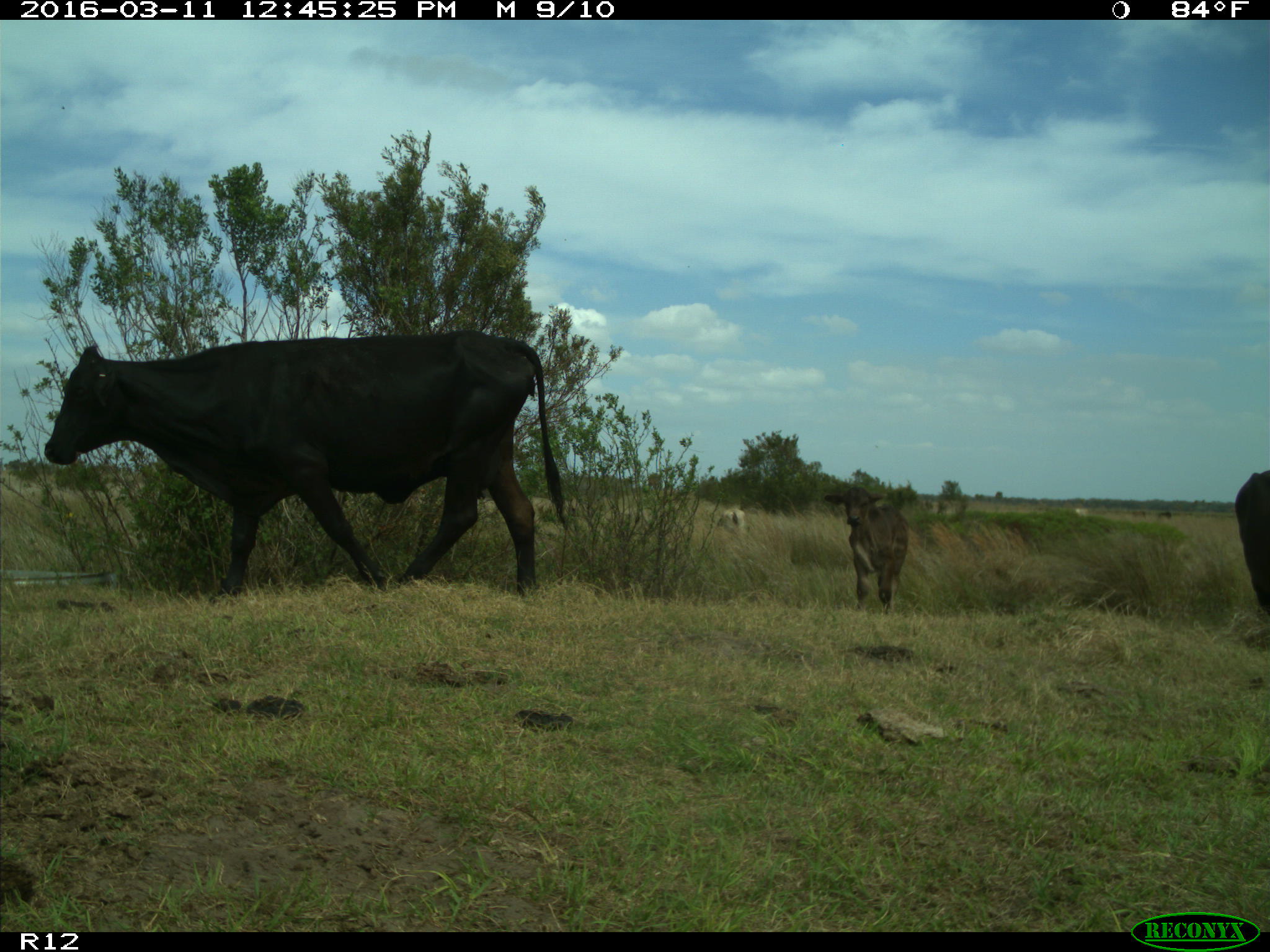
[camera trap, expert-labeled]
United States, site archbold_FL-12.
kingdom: Animalia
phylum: Chordata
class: Mammalia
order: Artiodactyla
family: Bovidae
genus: Bos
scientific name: Bos taurus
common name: domestic cow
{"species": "Bos taurus (domestic cow)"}